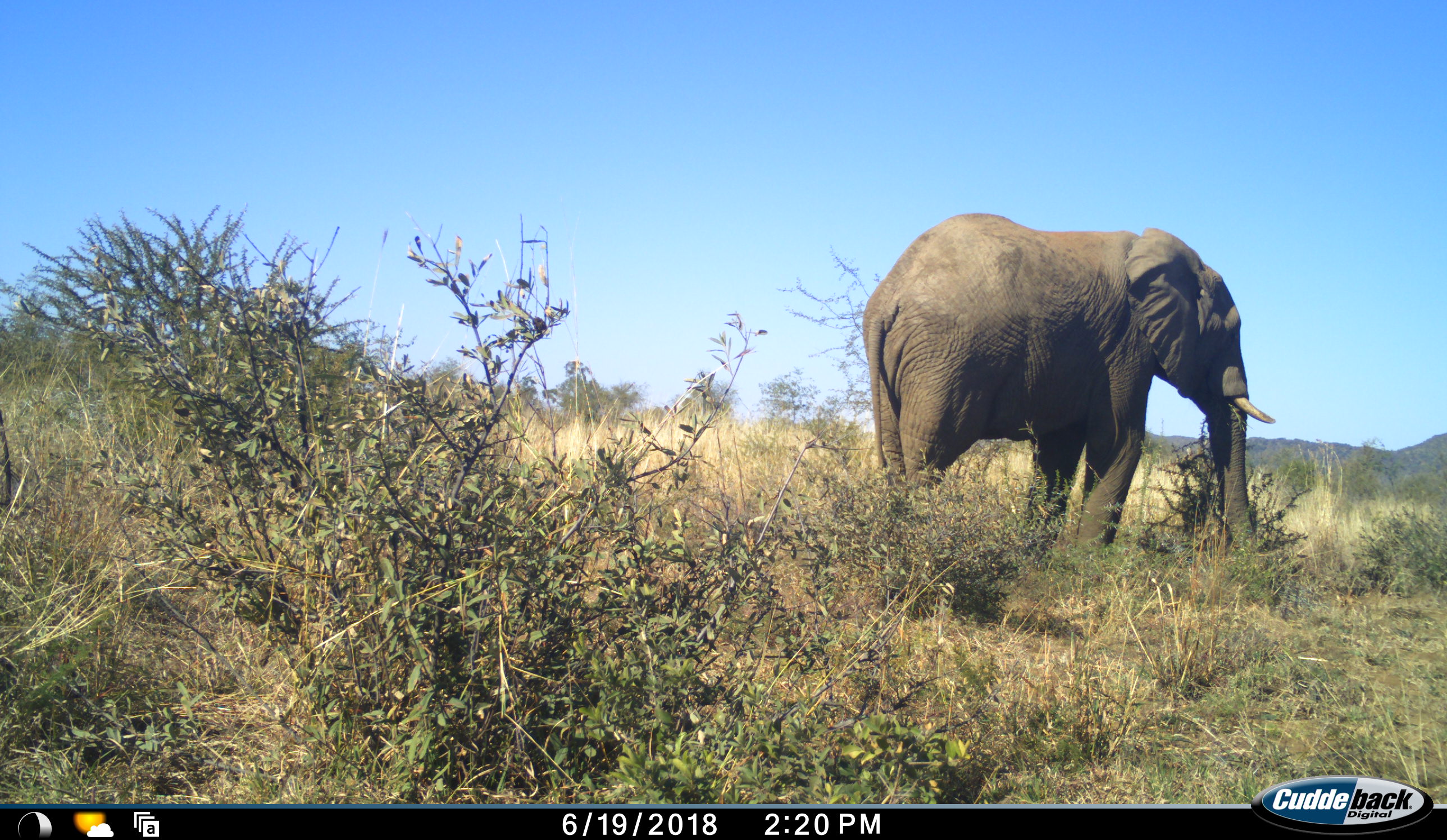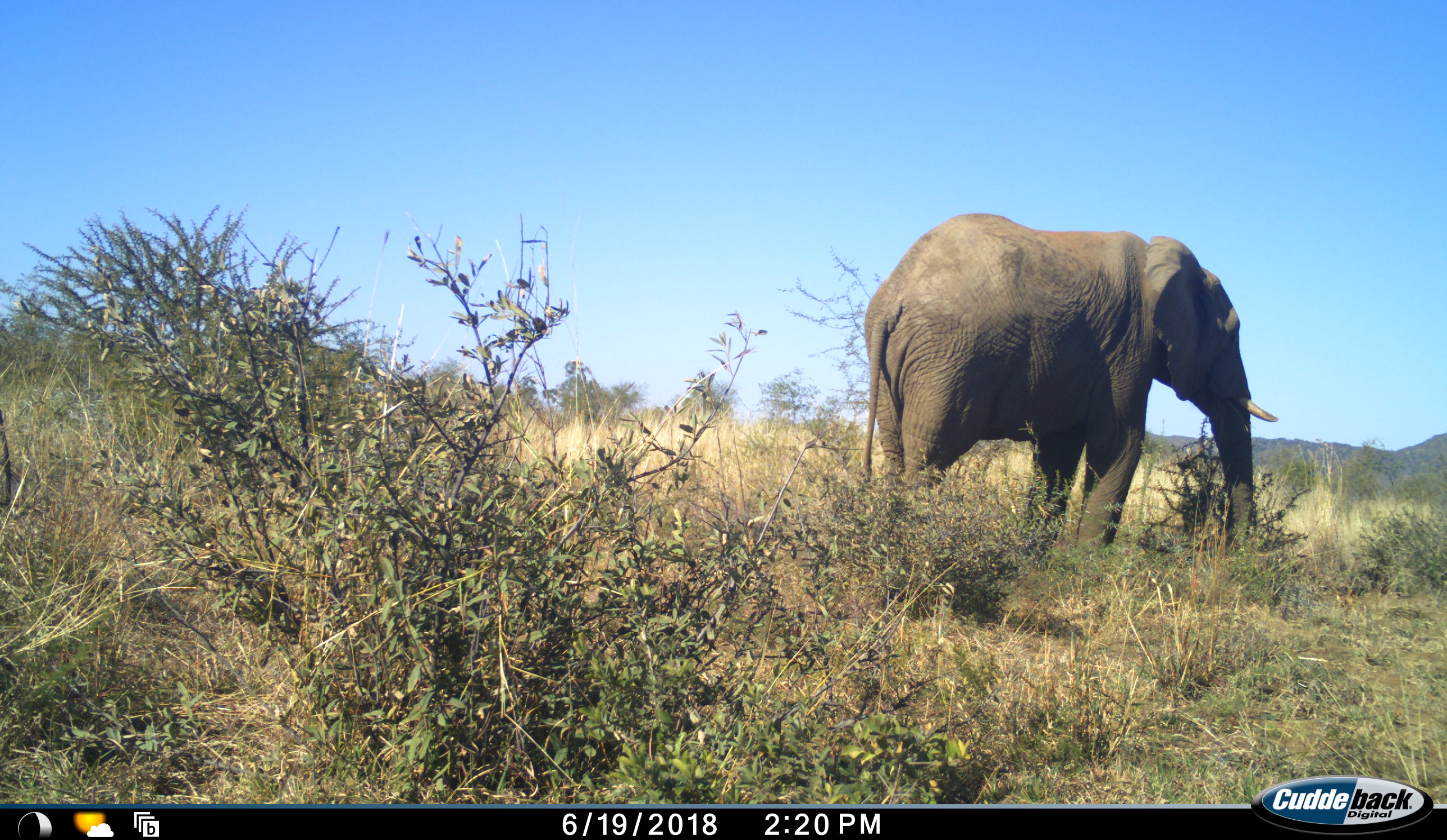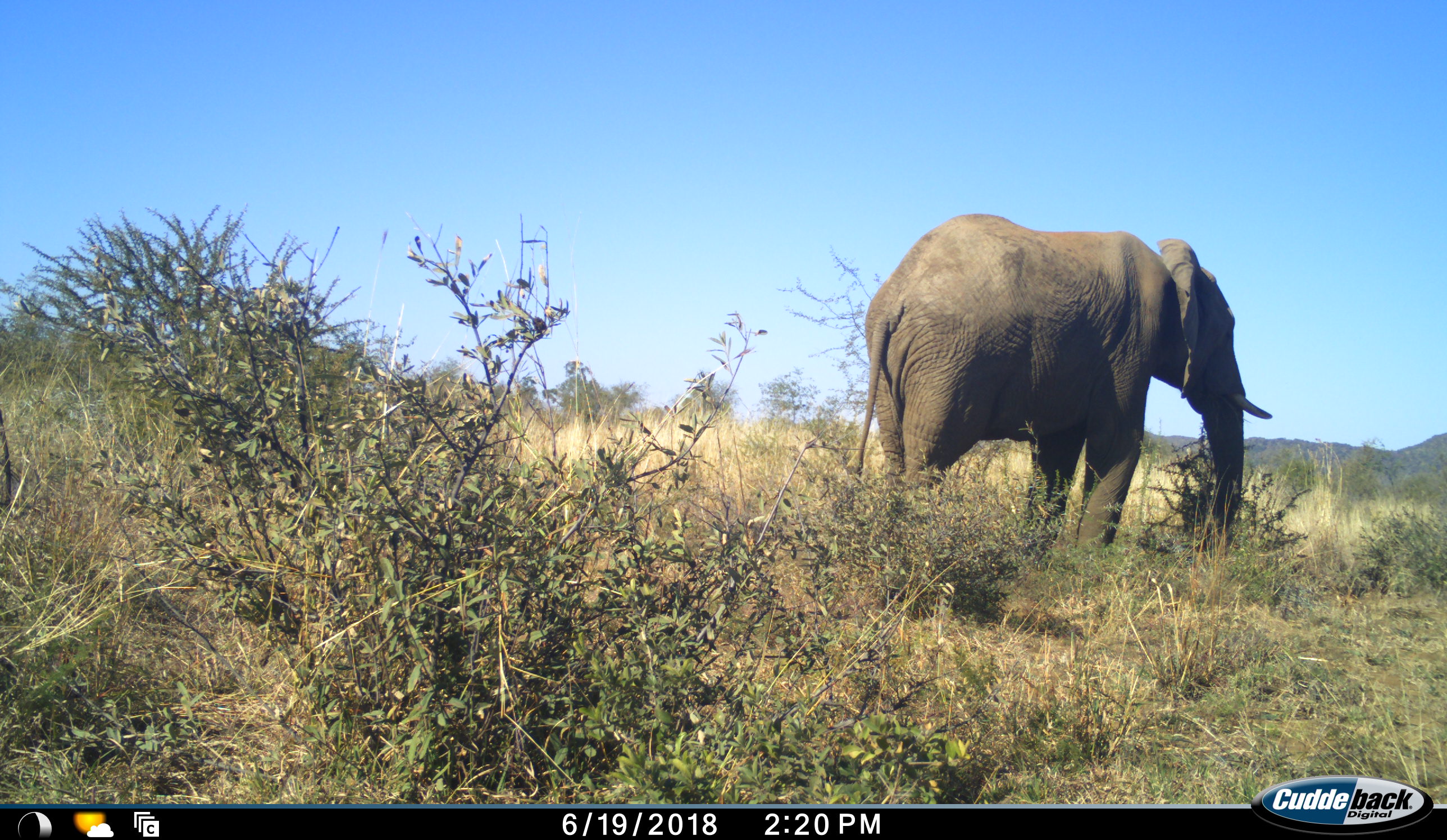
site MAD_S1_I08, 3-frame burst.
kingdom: Animalia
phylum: Chordata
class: Mammalia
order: Proboscidea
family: Elephantidae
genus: Loxodonta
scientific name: Loxodonta africana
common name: african bush elephant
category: elephant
Elephant (african bush elephant) (Loxodonta africana), count 1. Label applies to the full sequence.